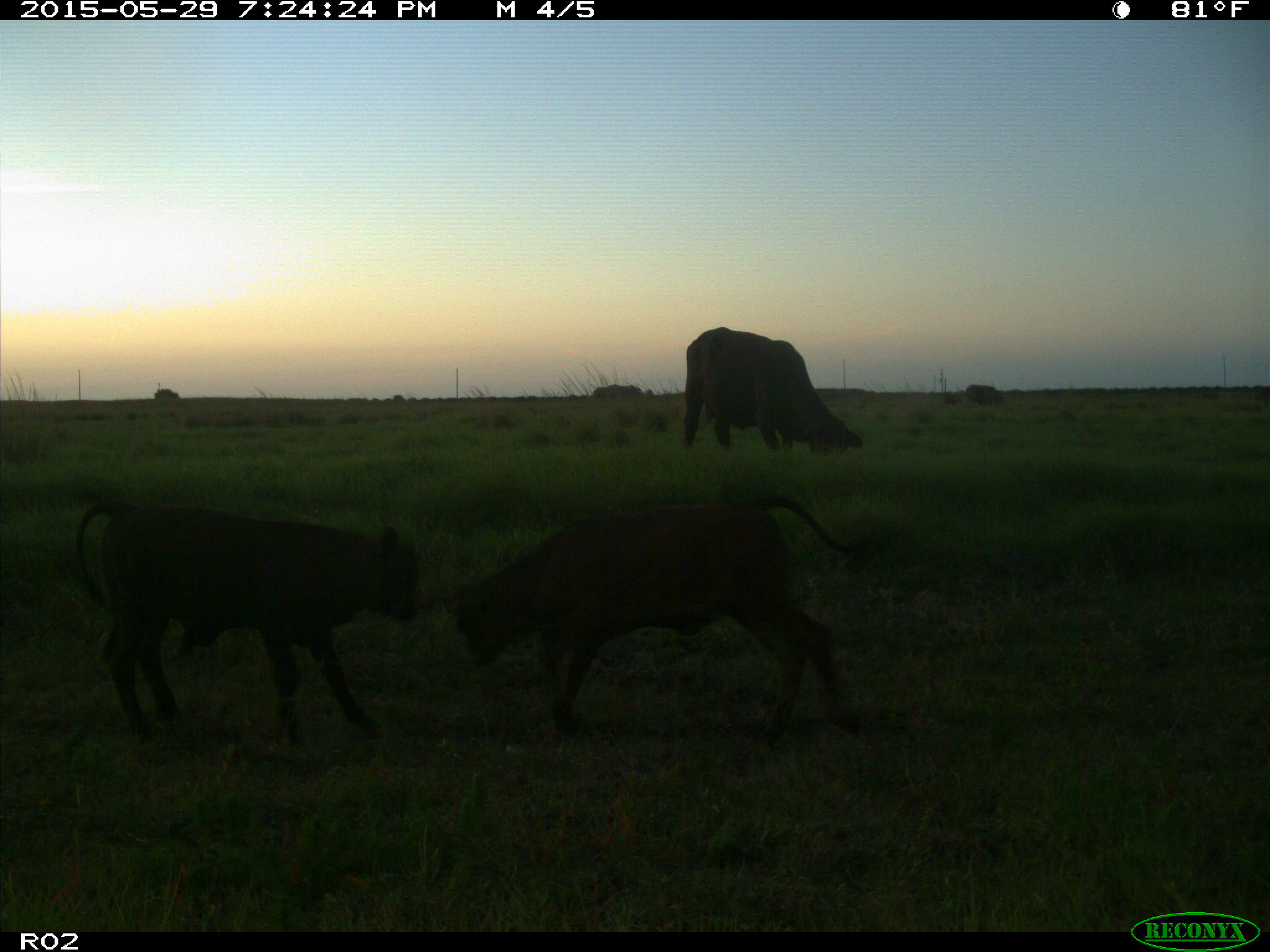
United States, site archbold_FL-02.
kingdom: Animalia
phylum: Chordata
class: Mammalia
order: Artiodactyla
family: Bovidae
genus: Bos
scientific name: Bos taurus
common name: domestic cow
Bos taurus (domestic cow).